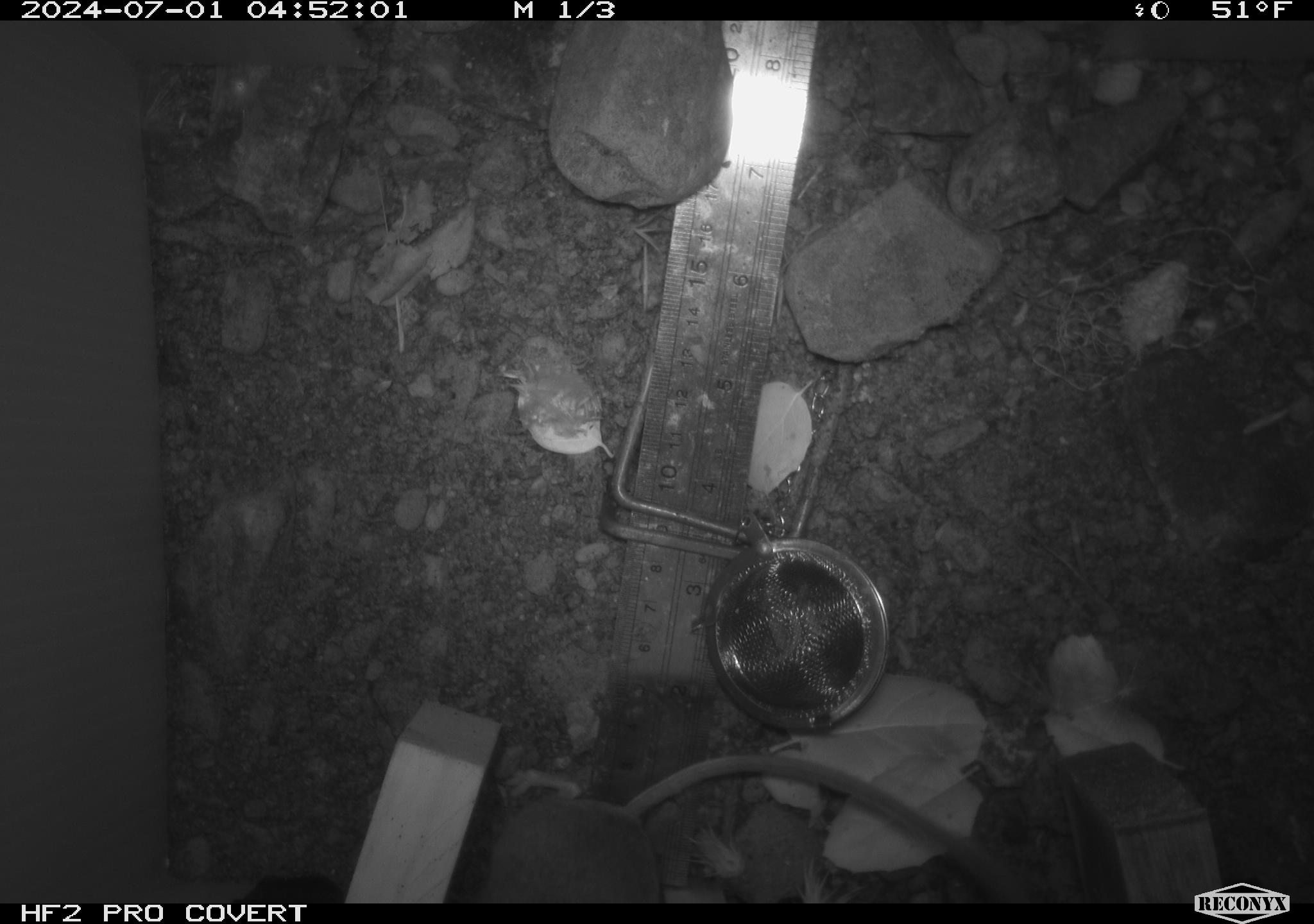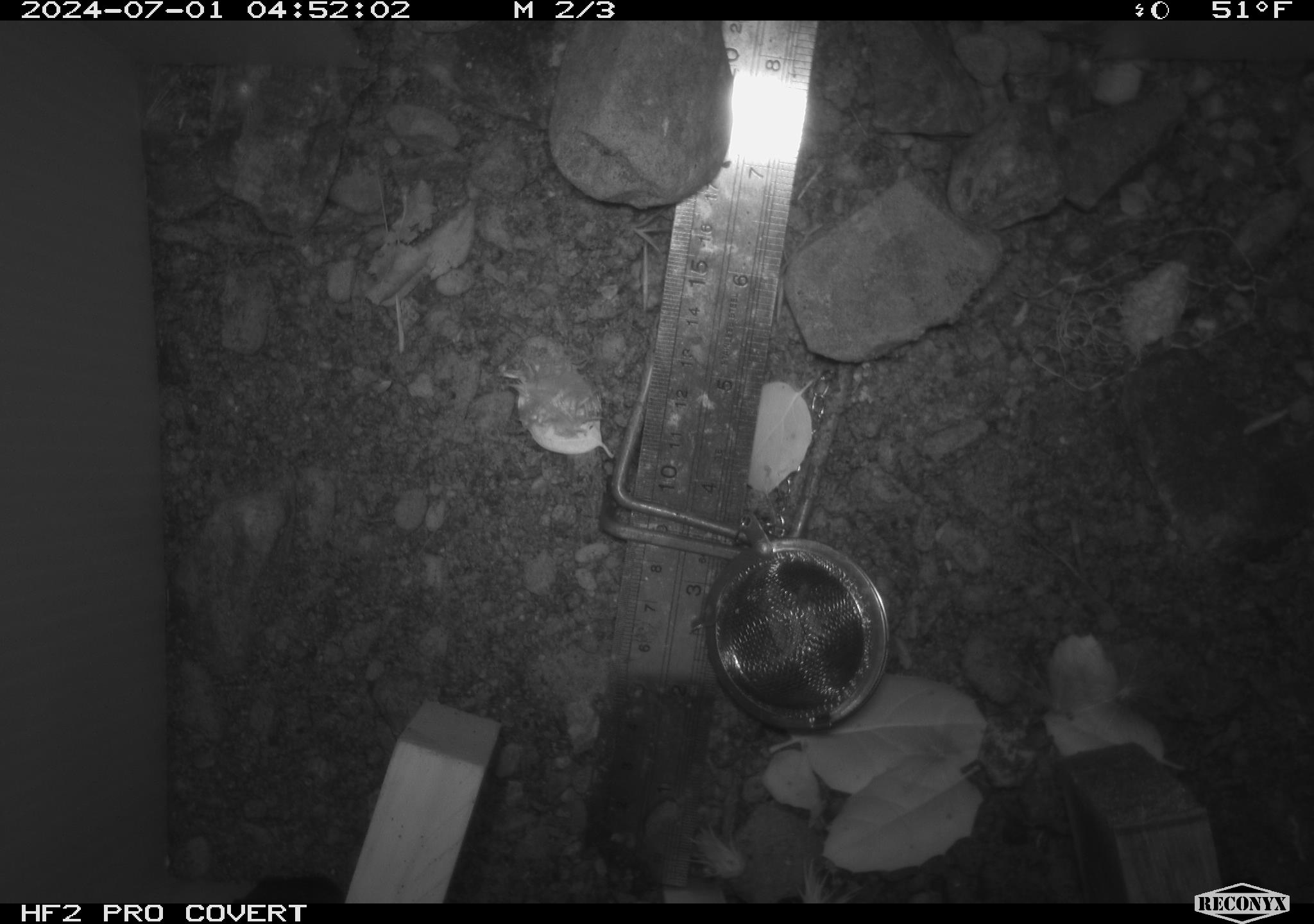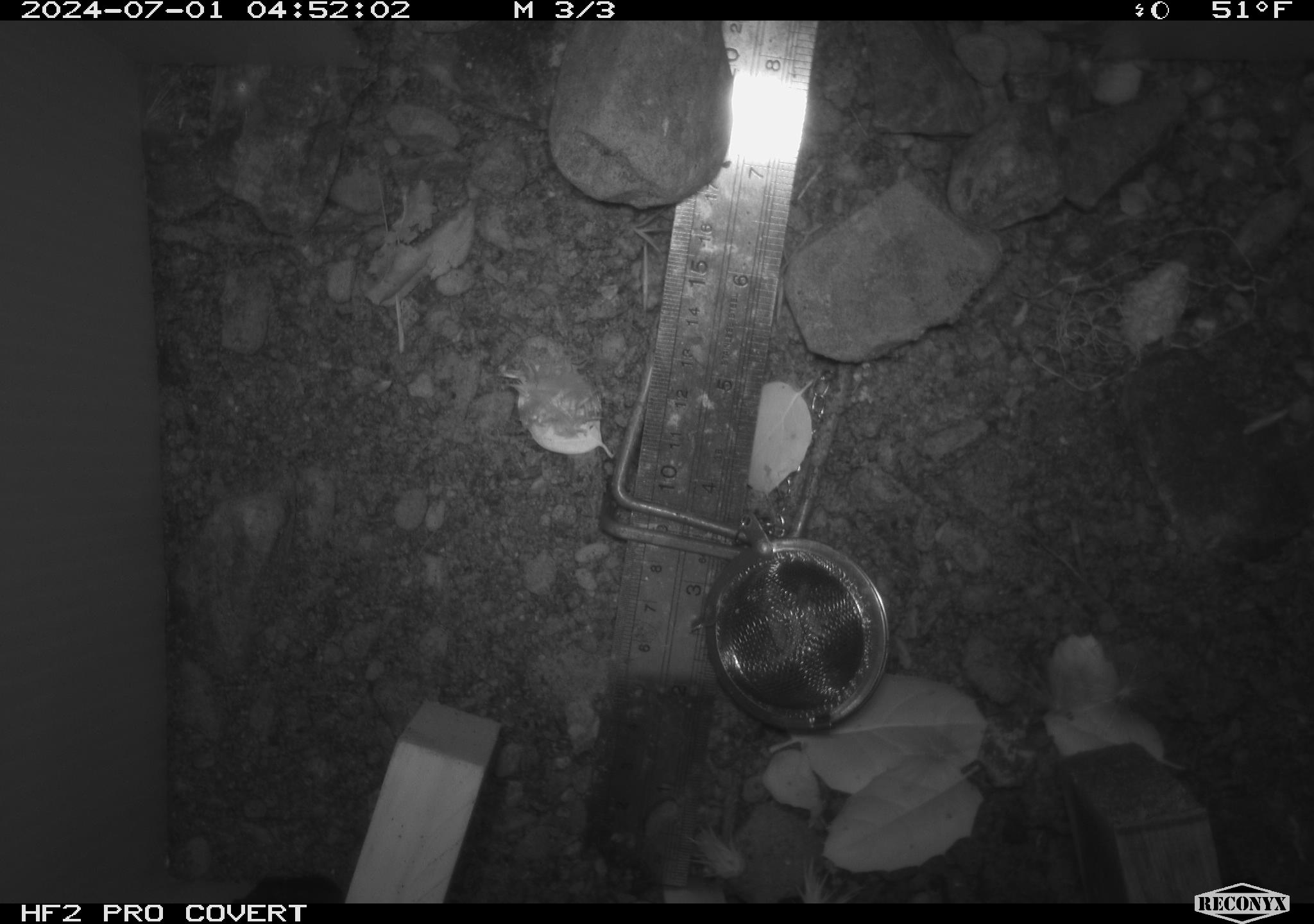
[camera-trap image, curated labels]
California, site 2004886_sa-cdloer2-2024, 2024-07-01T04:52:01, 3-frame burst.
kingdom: Animalia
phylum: Chordata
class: Mammalia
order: Rodentia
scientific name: Rodentia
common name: mouse species